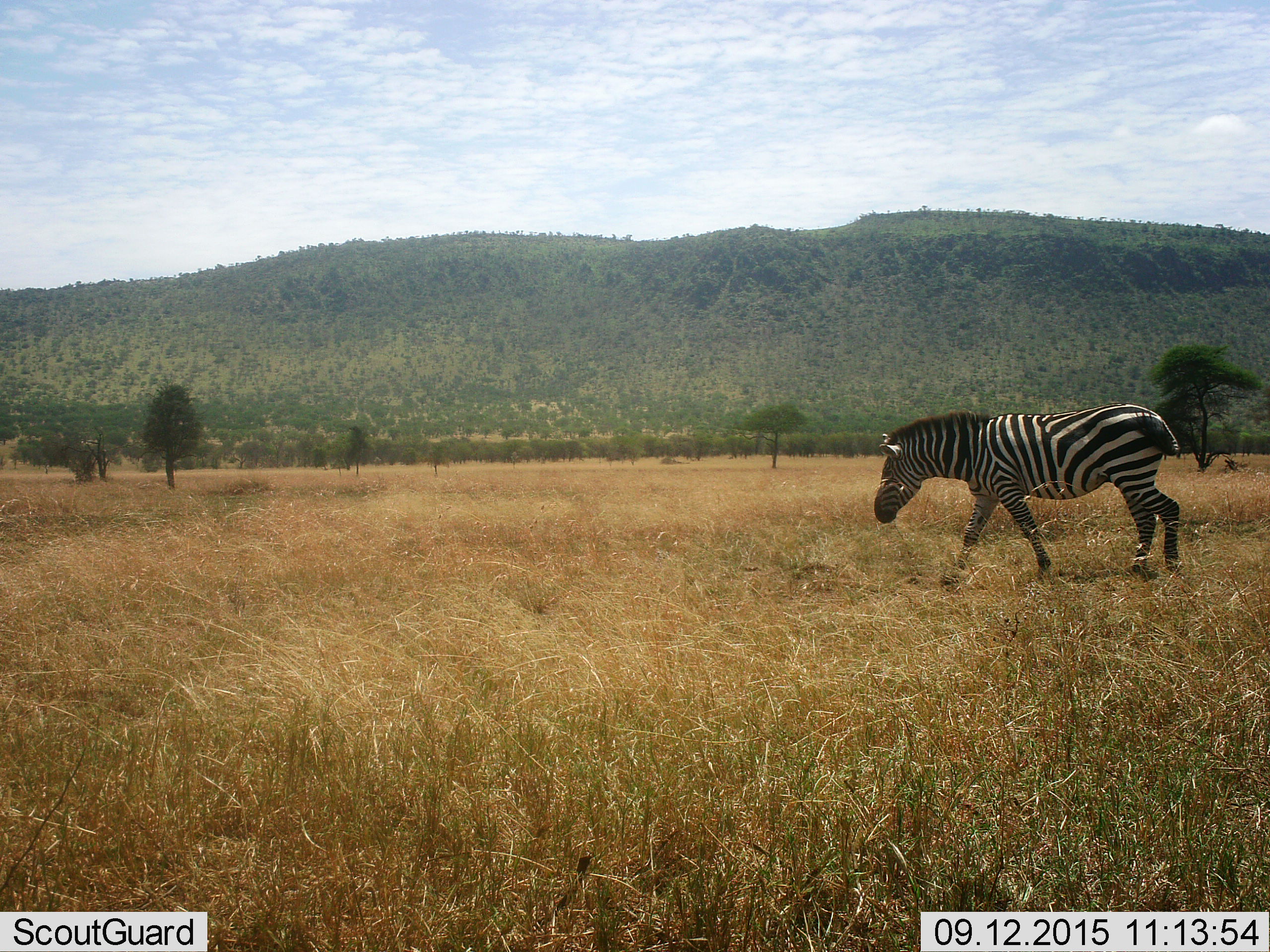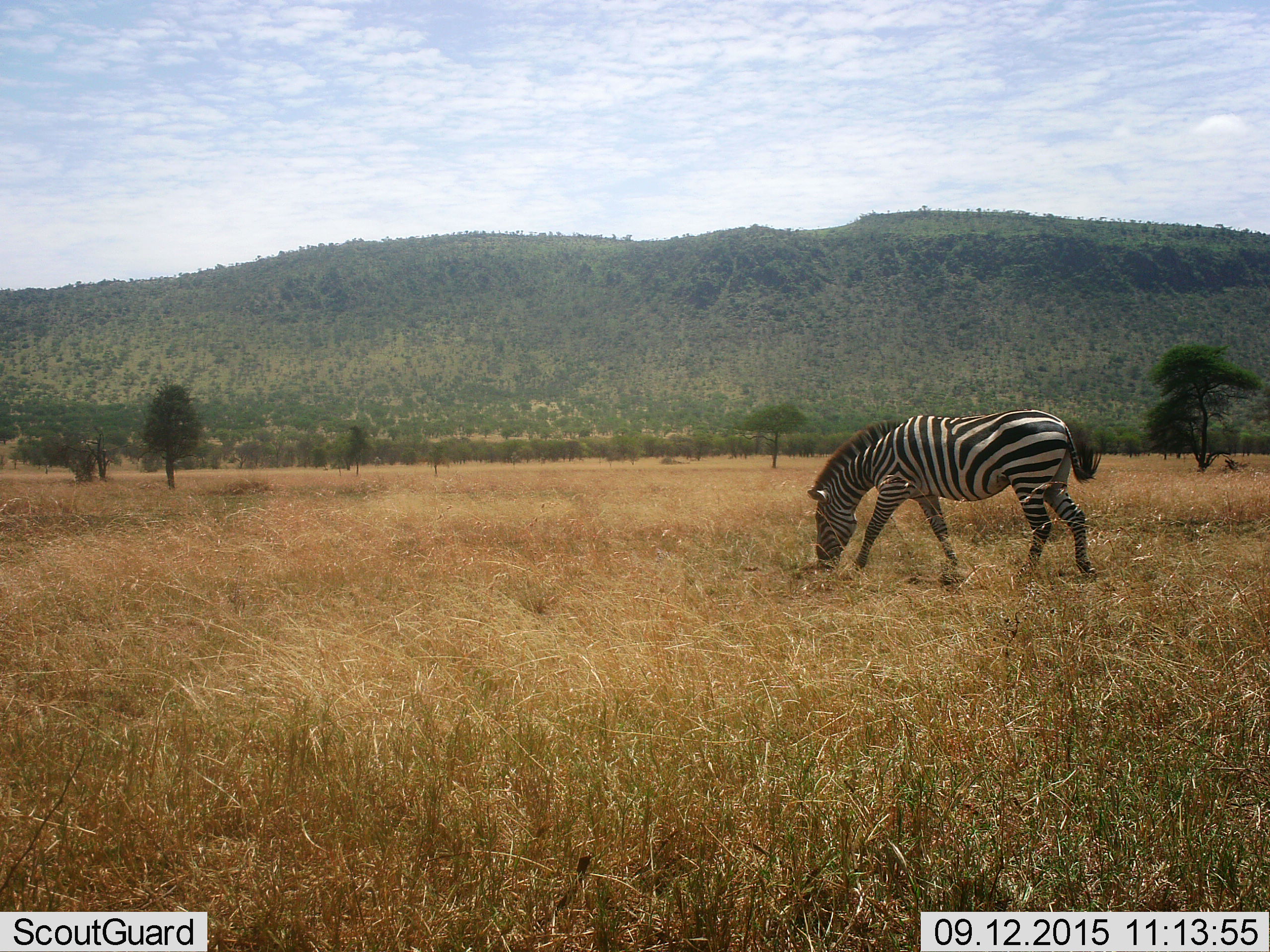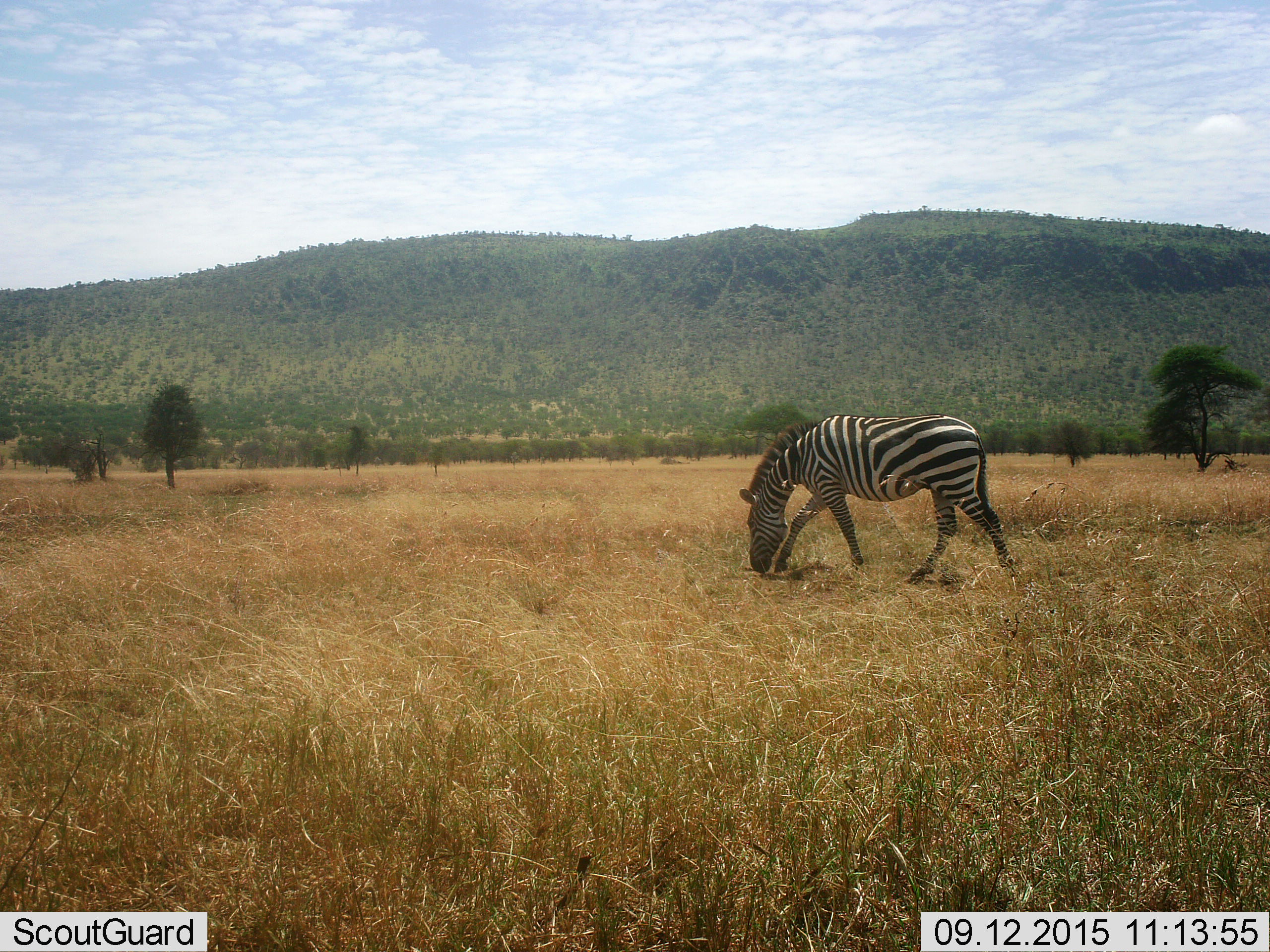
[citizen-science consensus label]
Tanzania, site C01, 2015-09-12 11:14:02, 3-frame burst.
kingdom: Animalia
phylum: Chordata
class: Mammalia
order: Perissodactyla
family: Equidae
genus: Equus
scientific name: Equus quagga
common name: plains zebra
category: zebra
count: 1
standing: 0%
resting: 5%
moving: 85%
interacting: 0%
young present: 0%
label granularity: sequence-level